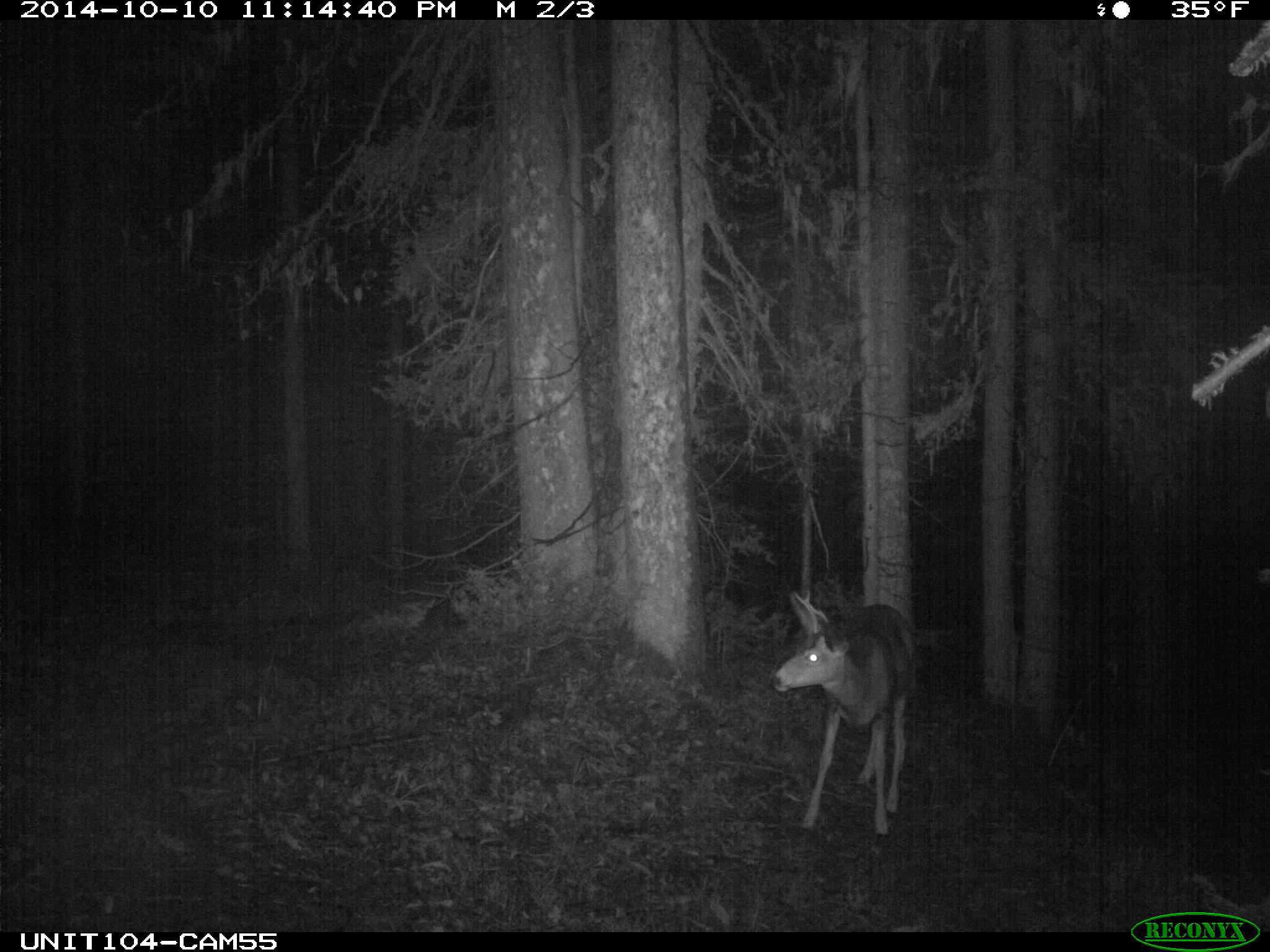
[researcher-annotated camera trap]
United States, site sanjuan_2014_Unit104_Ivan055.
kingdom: Animalia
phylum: Chordata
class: Mammalia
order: Artiodactyla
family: Cervidae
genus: Odocoileus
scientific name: Odocoileus hemionus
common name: mule deer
Odocoileus hemionus (mule deer).